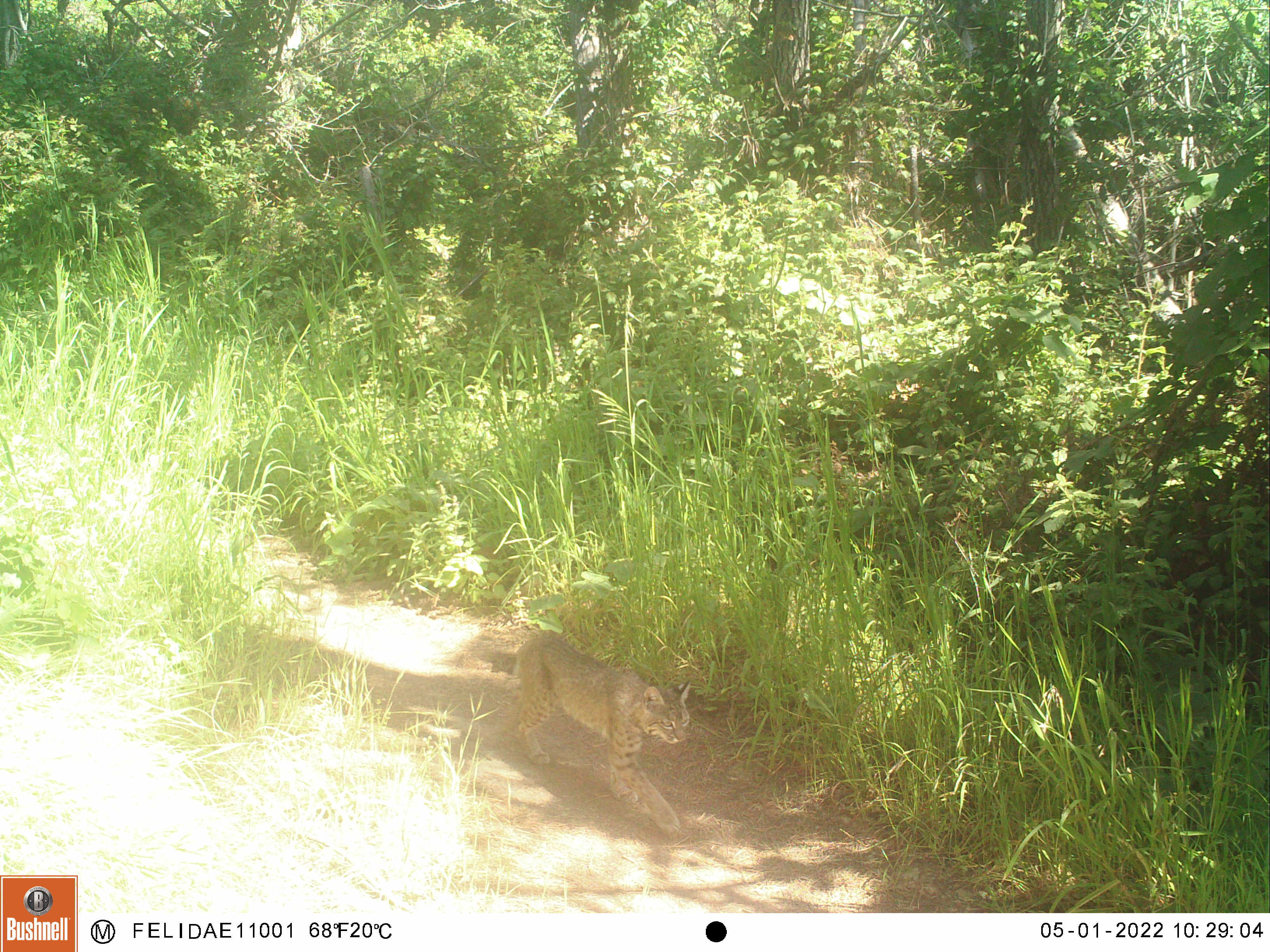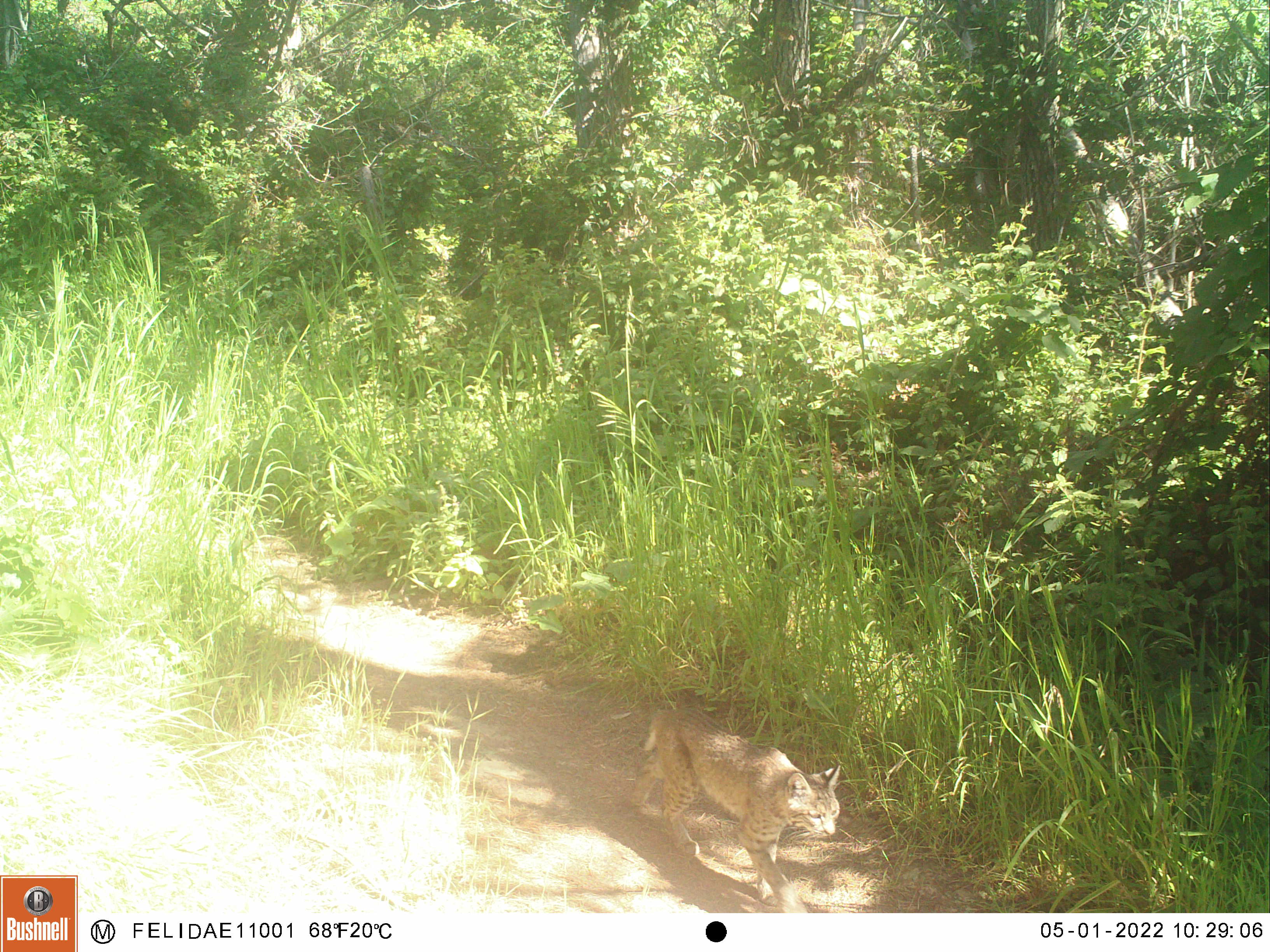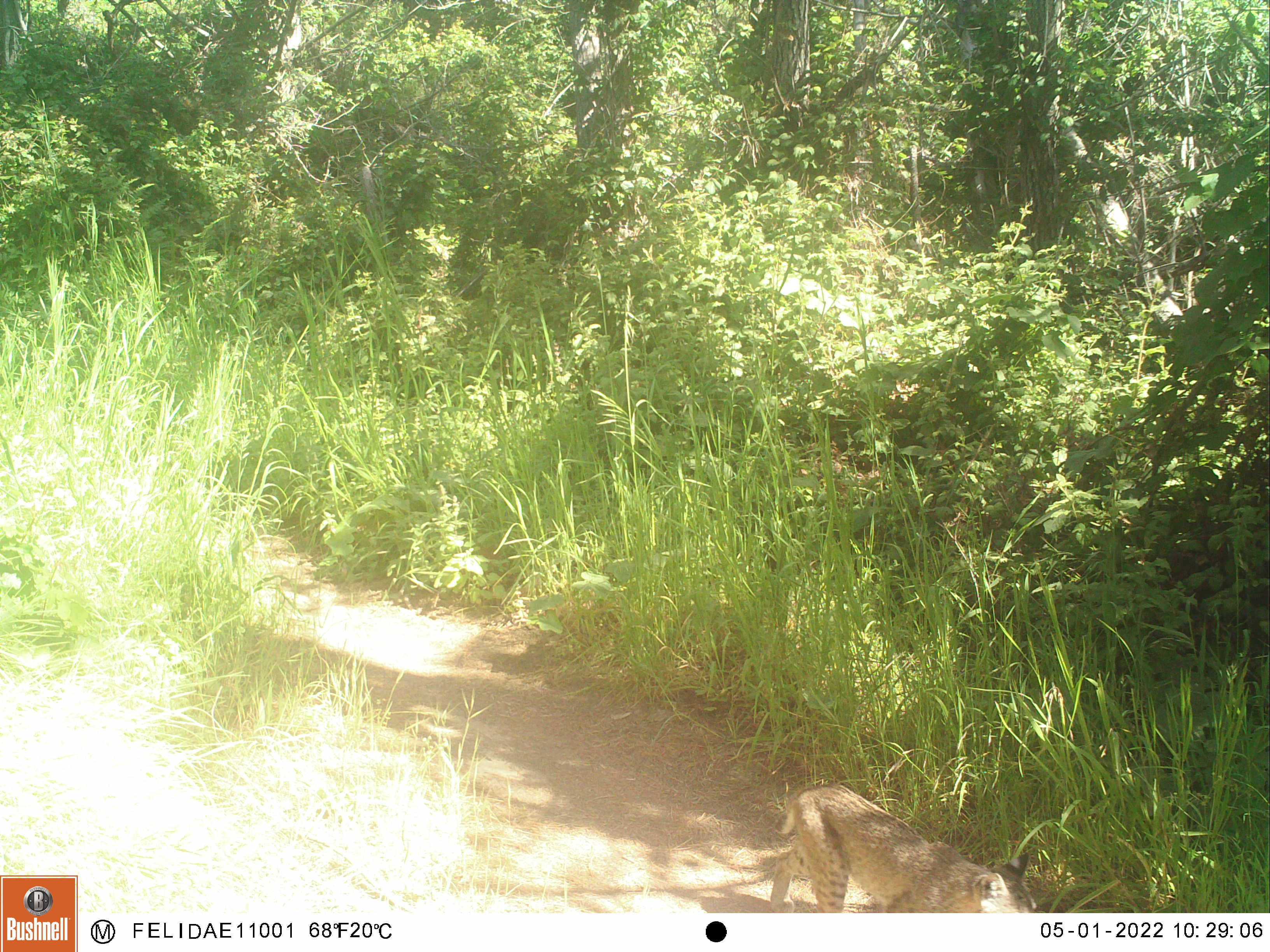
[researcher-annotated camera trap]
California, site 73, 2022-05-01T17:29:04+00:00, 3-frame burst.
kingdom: Animalia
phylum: Chordata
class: Mammalia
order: Carnivora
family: Felidae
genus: Lynx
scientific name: Lynx rufus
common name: bobcat